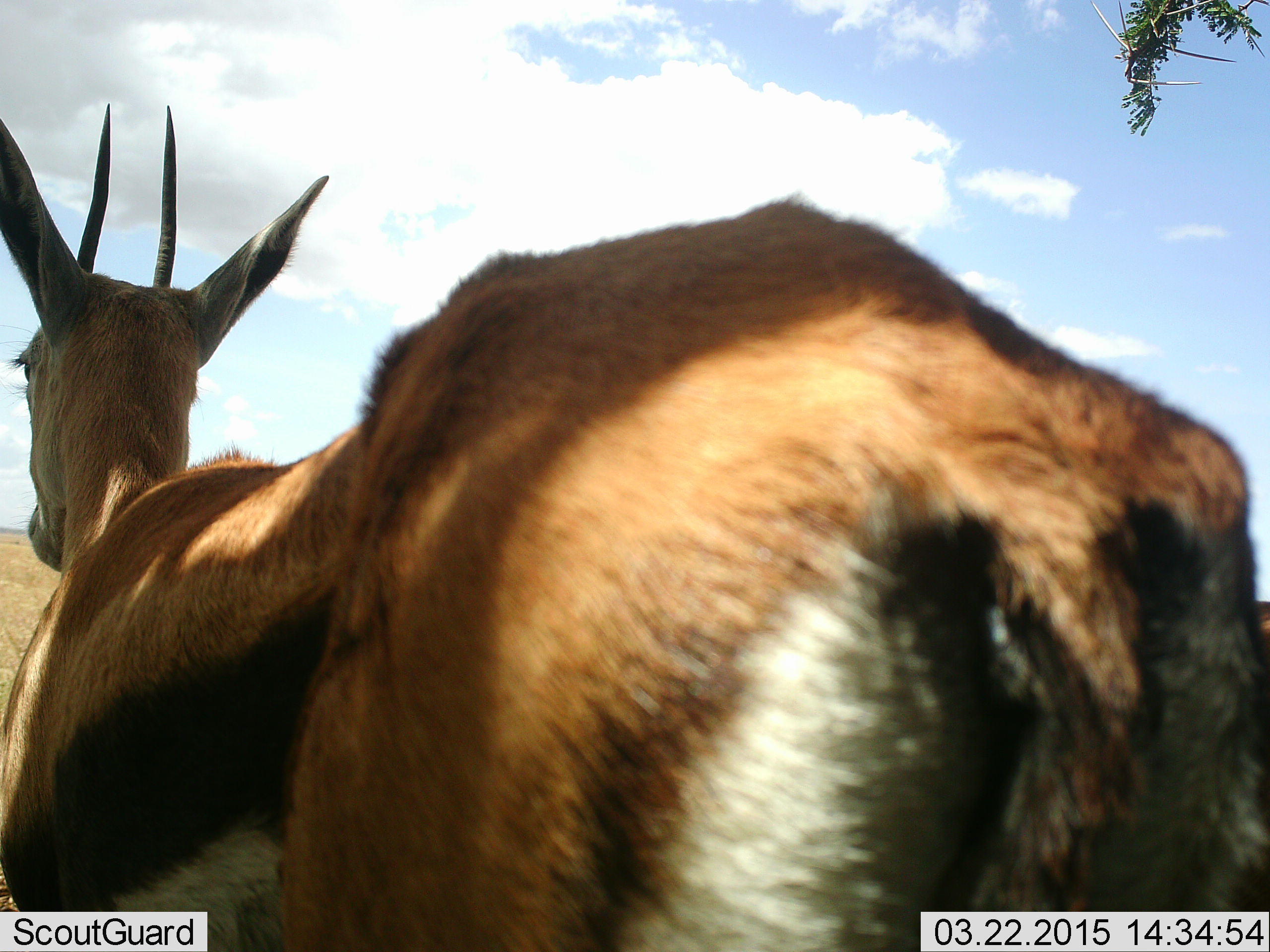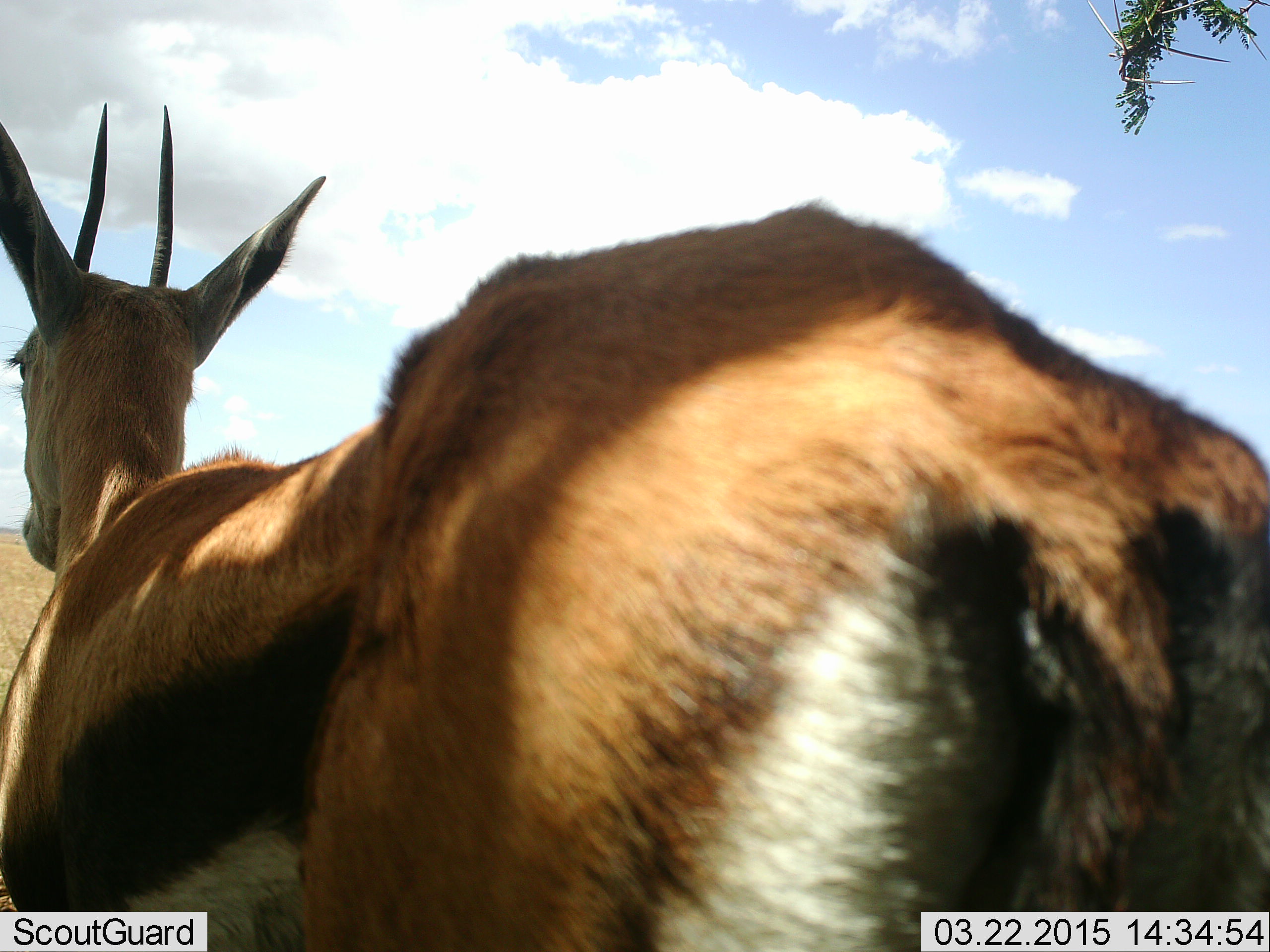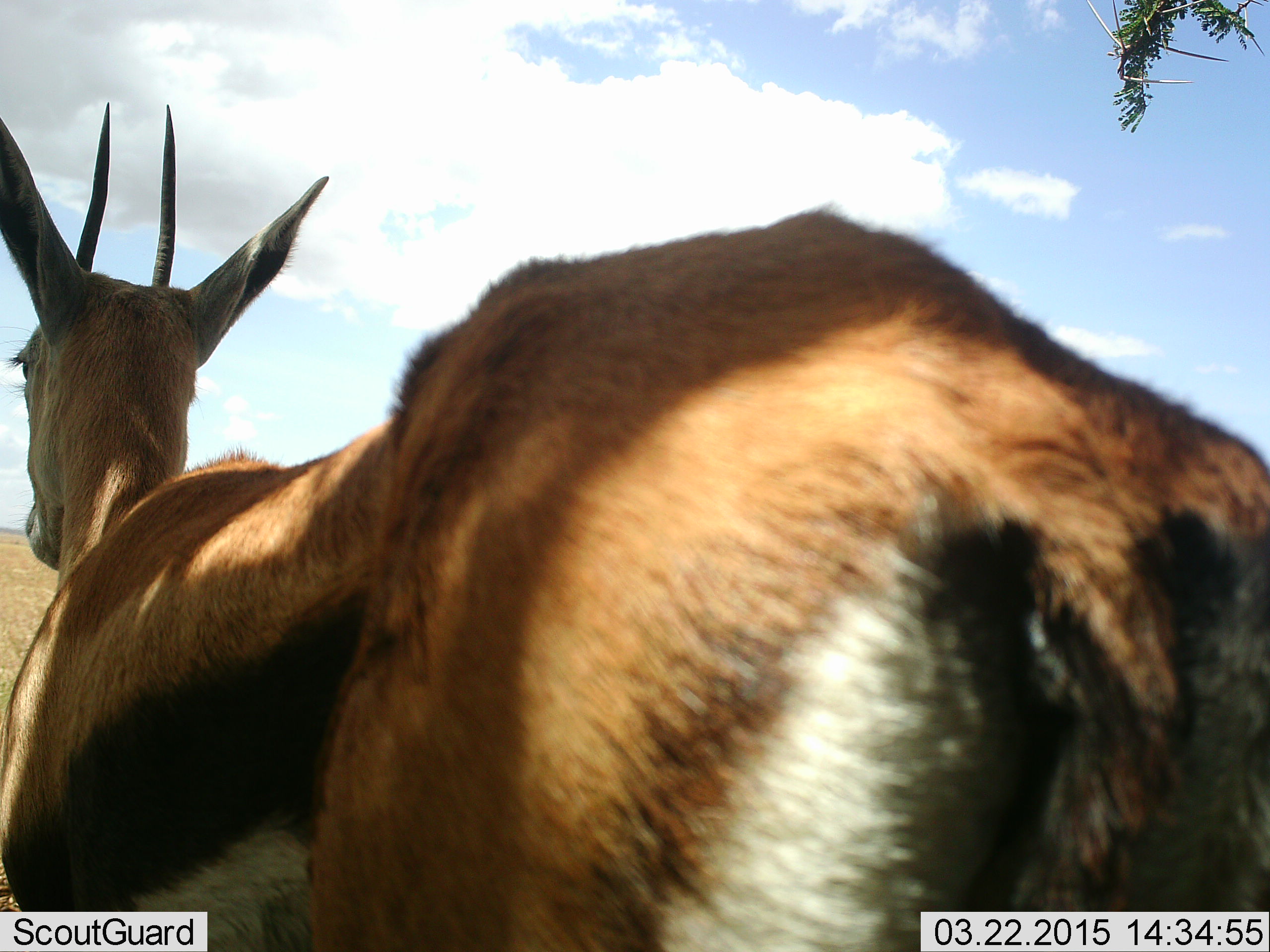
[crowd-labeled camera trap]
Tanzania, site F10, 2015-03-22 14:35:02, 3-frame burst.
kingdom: Animalia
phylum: Chordata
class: Mammalia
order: Artiodactyla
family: Bovidae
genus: Eudorcas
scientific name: Eudorcas thomsonii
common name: thomson's gazelle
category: gazellethomsons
Gazellethomsons (thomson's gazelle) (Eudorcas thomsonii), count 1. Behavior (volunteer vote fractions): standing 100%, resting 0%, moving 0%, interacting 0%. Young present (vote fraction): 0%. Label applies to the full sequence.